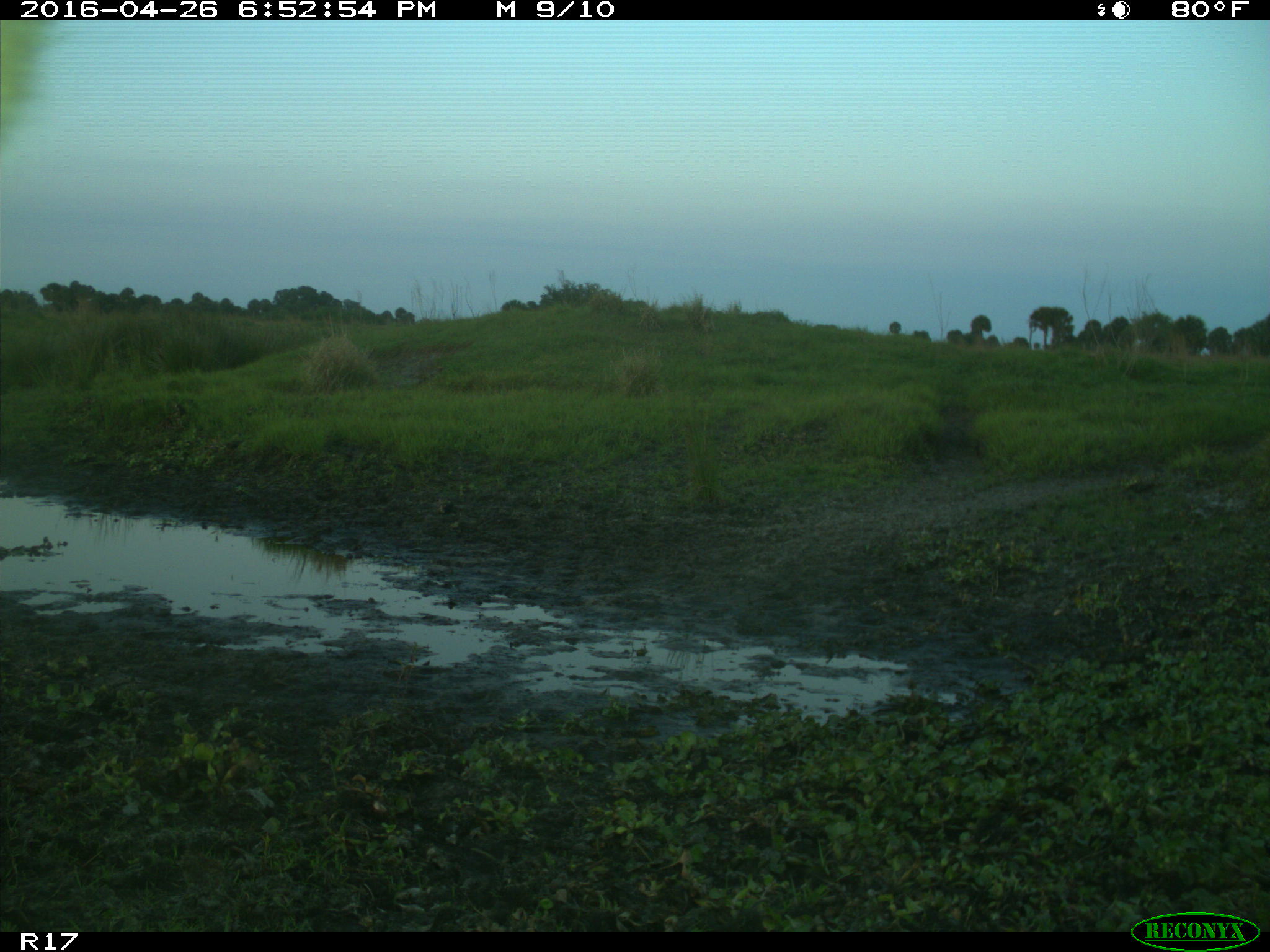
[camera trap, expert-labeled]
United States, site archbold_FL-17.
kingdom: Animalia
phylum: Chordata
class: Mammalia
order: Artiodactyla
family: Bovidae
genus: Bos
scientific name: Bos taurus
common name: domestic cow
Bos taurus (domestic cow).